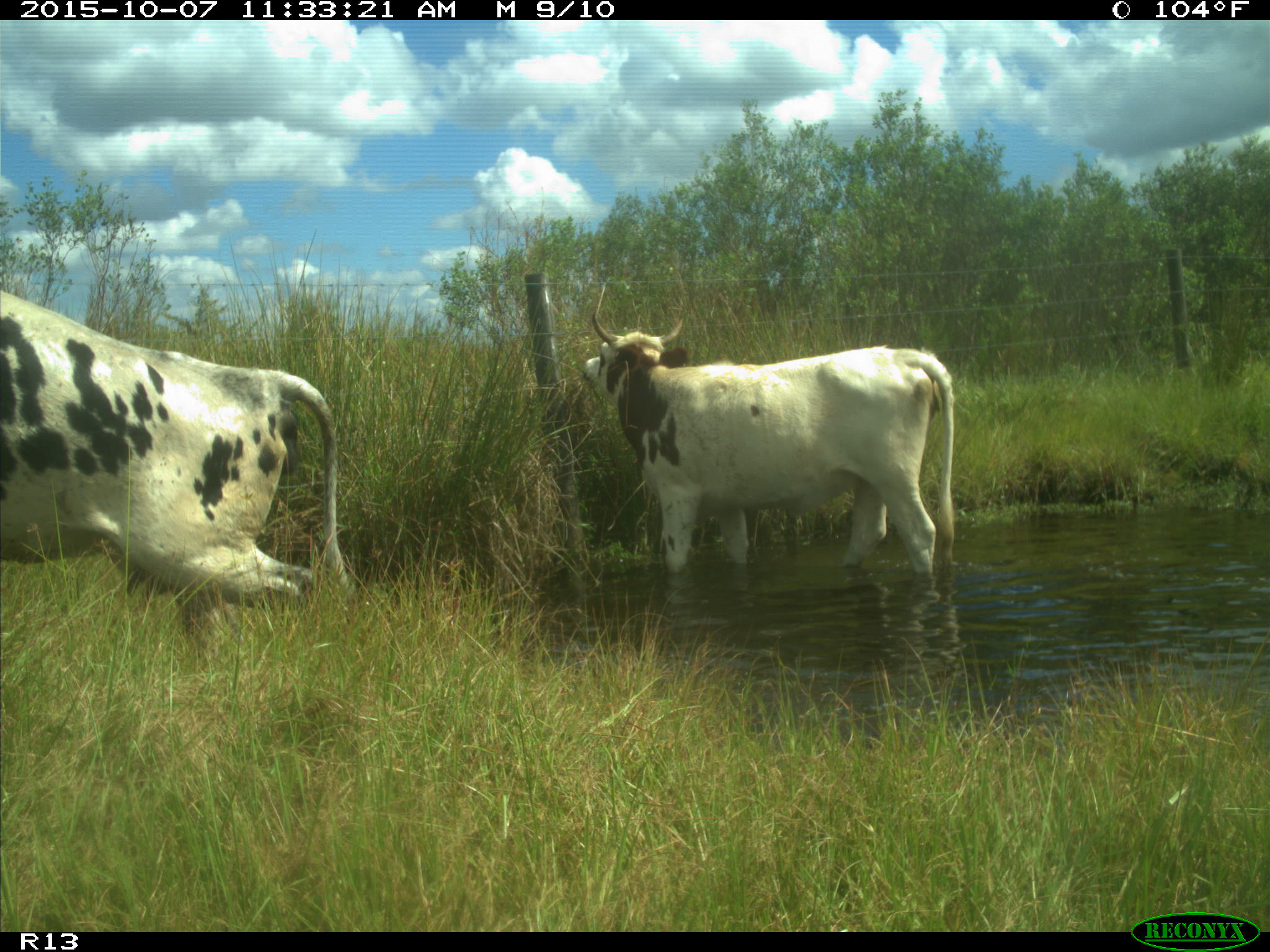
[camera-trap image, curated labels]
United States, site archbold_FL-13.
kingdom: Animalia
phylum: Chordata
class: Mammalia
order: Artiodactyla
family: Bovidae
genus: Bos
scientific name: Bos taurus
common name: domestic cow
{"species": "Bos taurus (domestic cow)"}